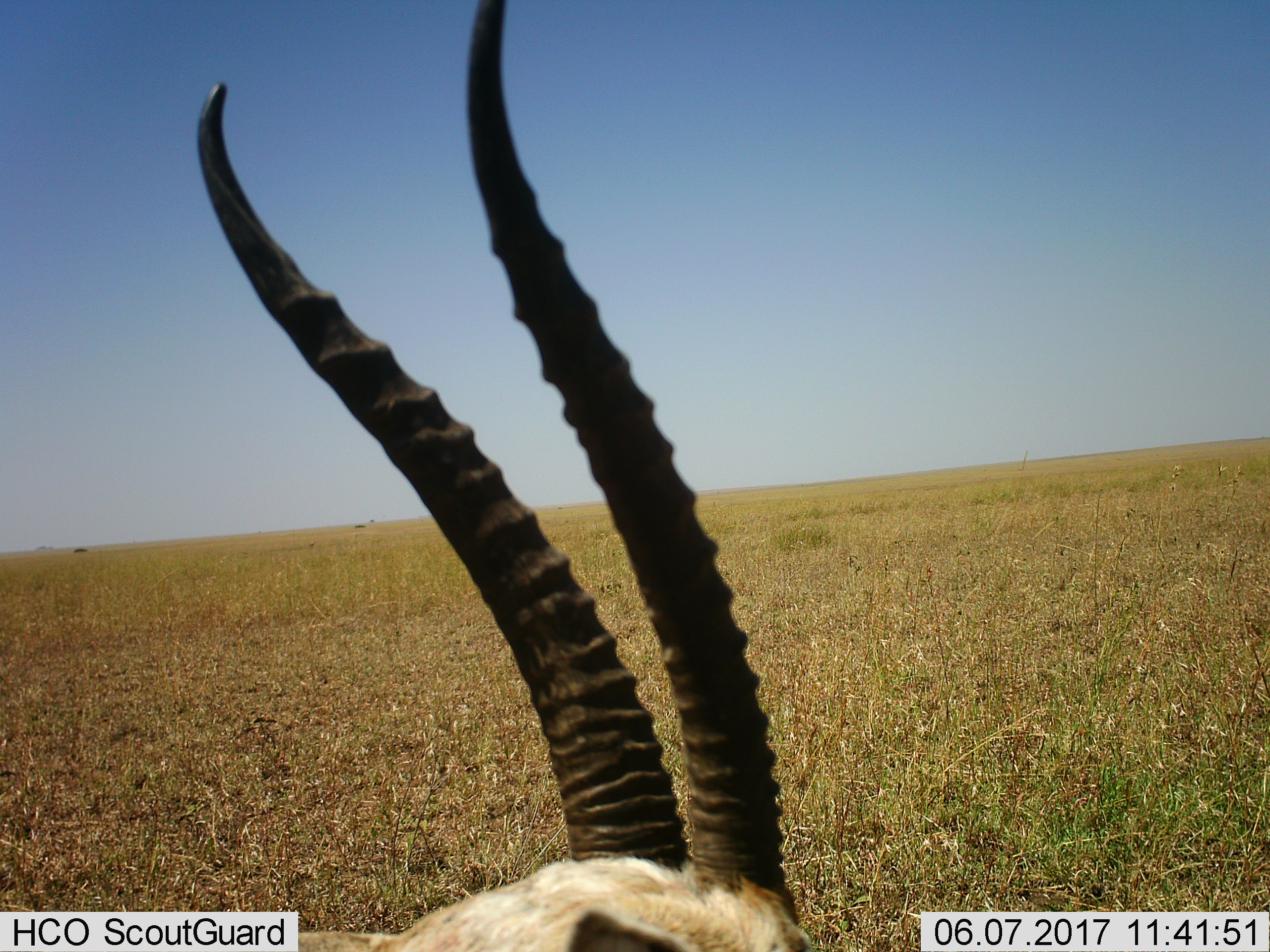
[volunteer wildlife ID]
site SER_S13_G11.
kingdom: Animalia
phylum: Chordata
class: Mammalia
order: Artiodactyla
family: Bovidae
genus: Eudorcas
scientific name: Eudorcas thomsonii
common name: thomson's gazelle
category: gazellethomsons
Gazellethomsons (thomson's gazelle) (Eudorcas thomsonii), count 1. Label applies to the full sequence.